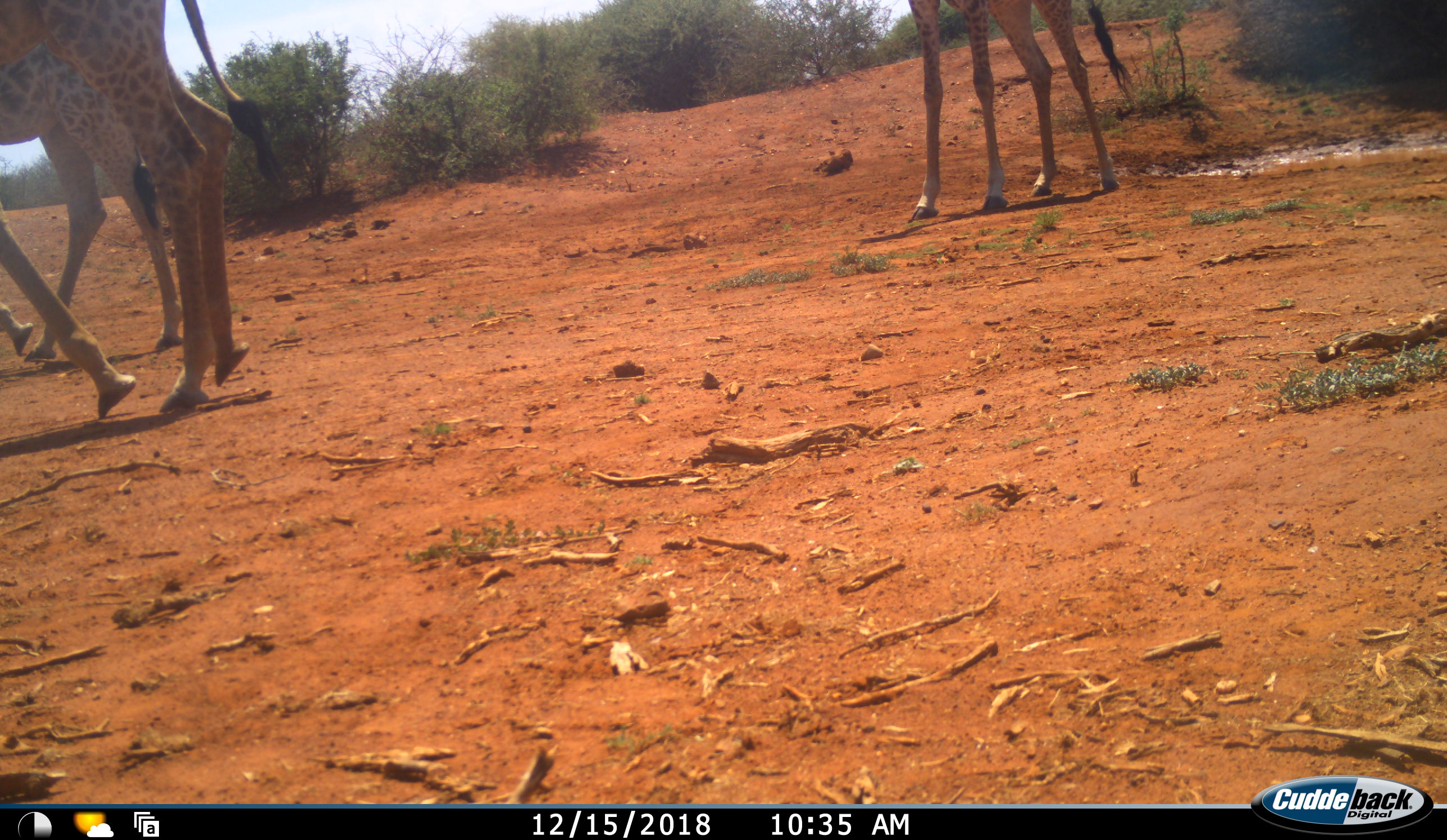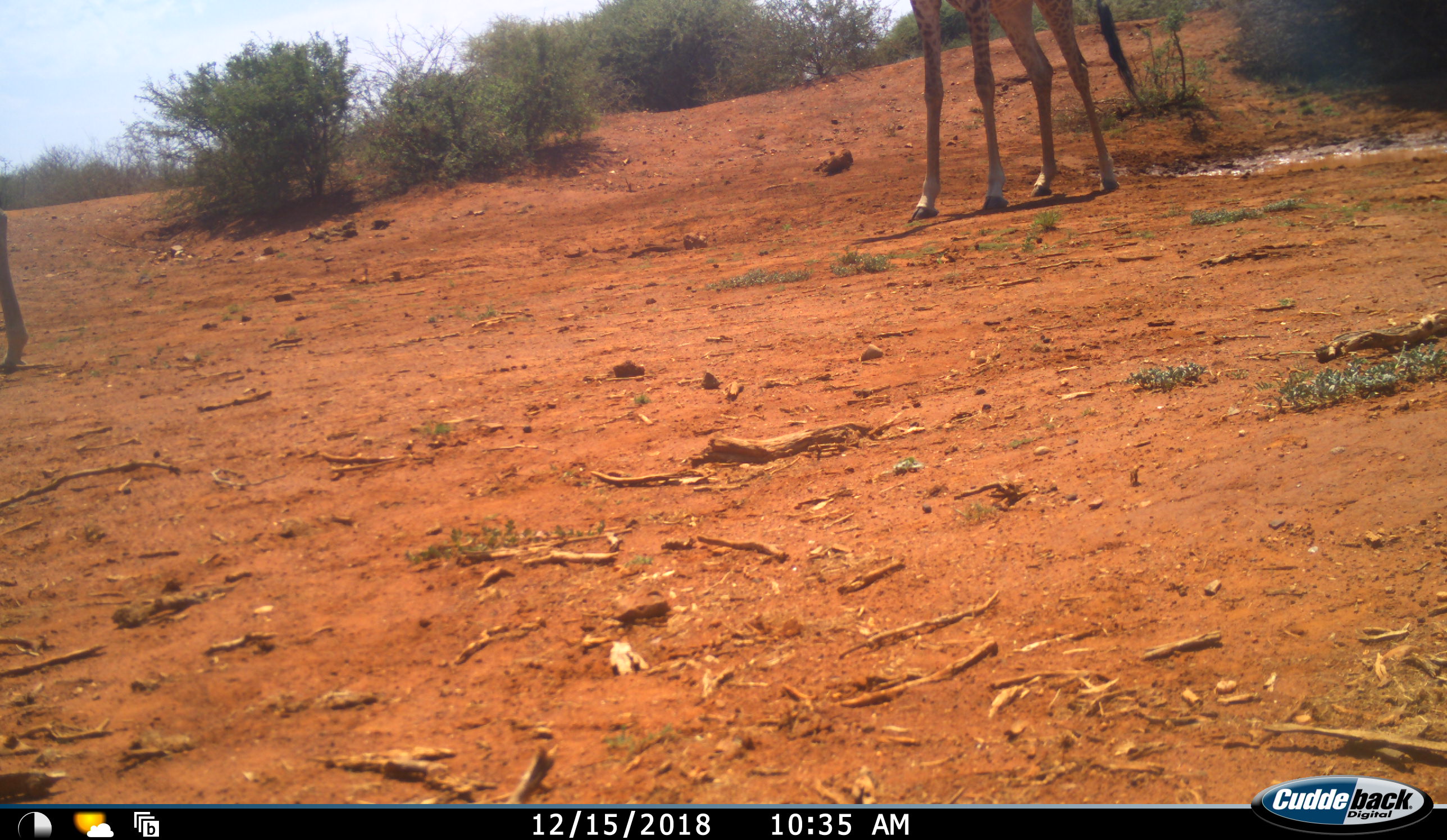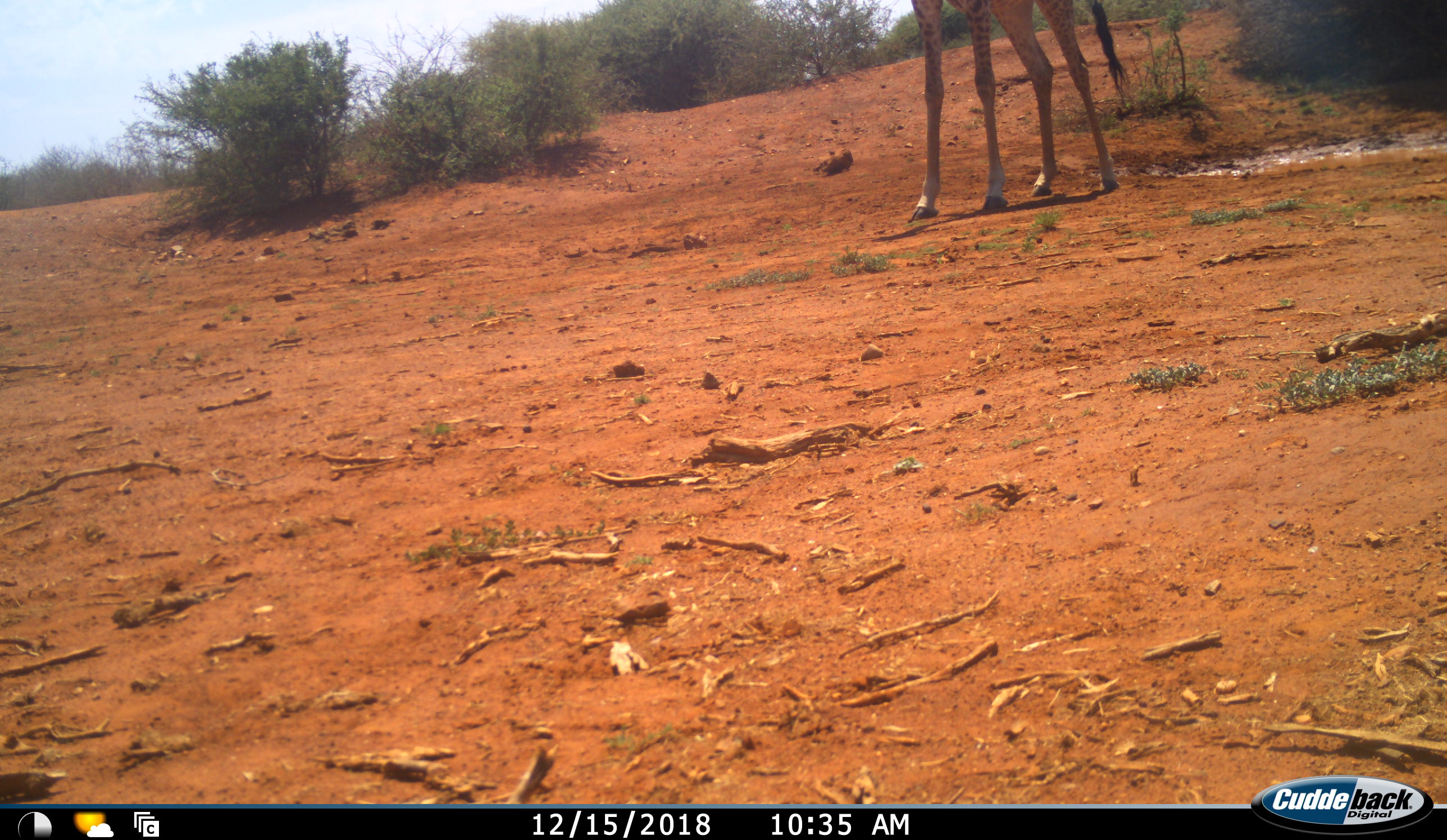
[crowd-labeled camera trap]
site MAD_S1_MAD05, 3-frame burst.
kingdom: Animalia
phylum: Chordata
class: Mammalia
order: Artiodactyla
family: Giraffidae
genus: Giraffa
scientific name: Giraffa camelopardalis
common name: giraffe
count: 3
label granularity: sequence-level